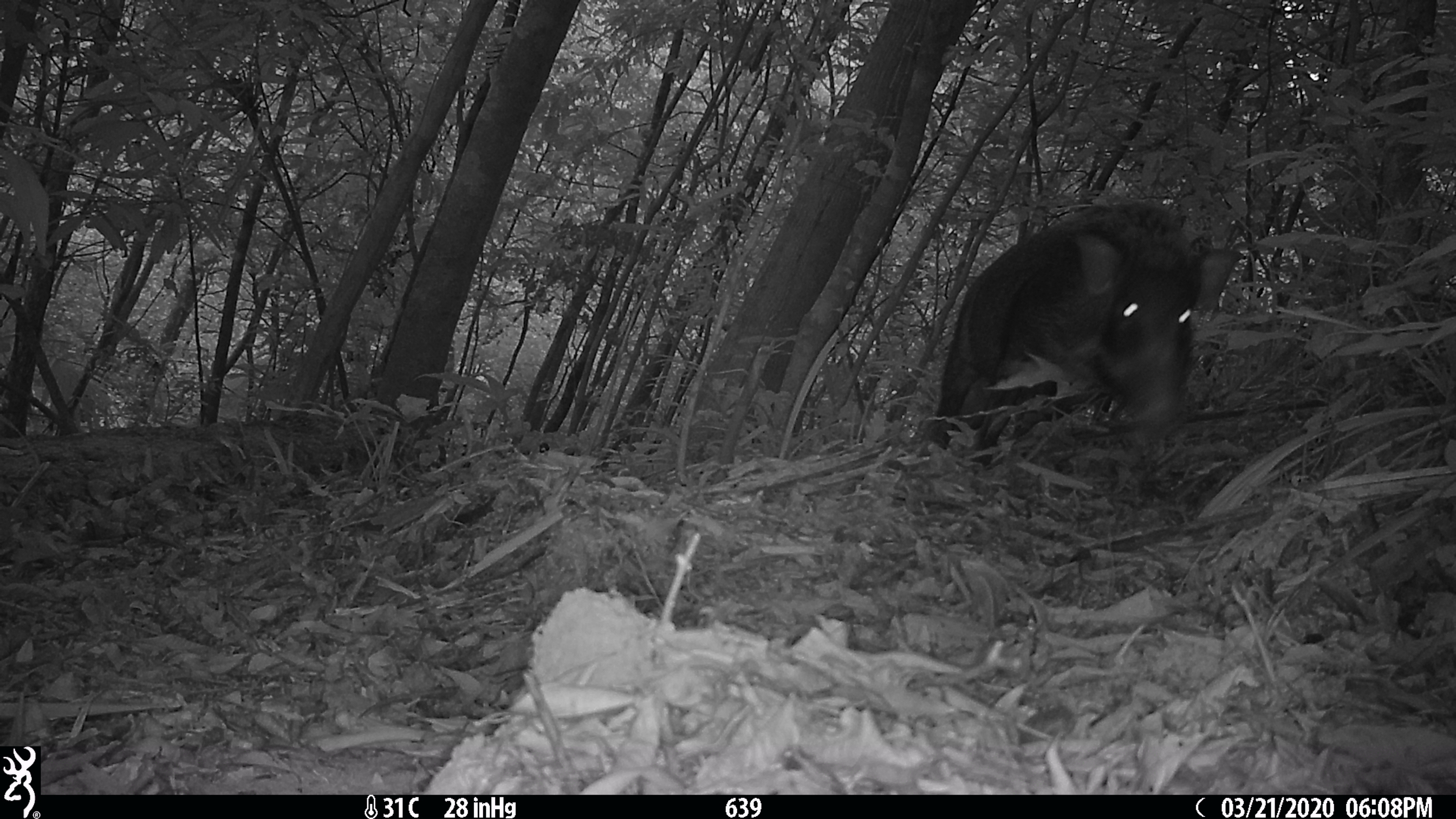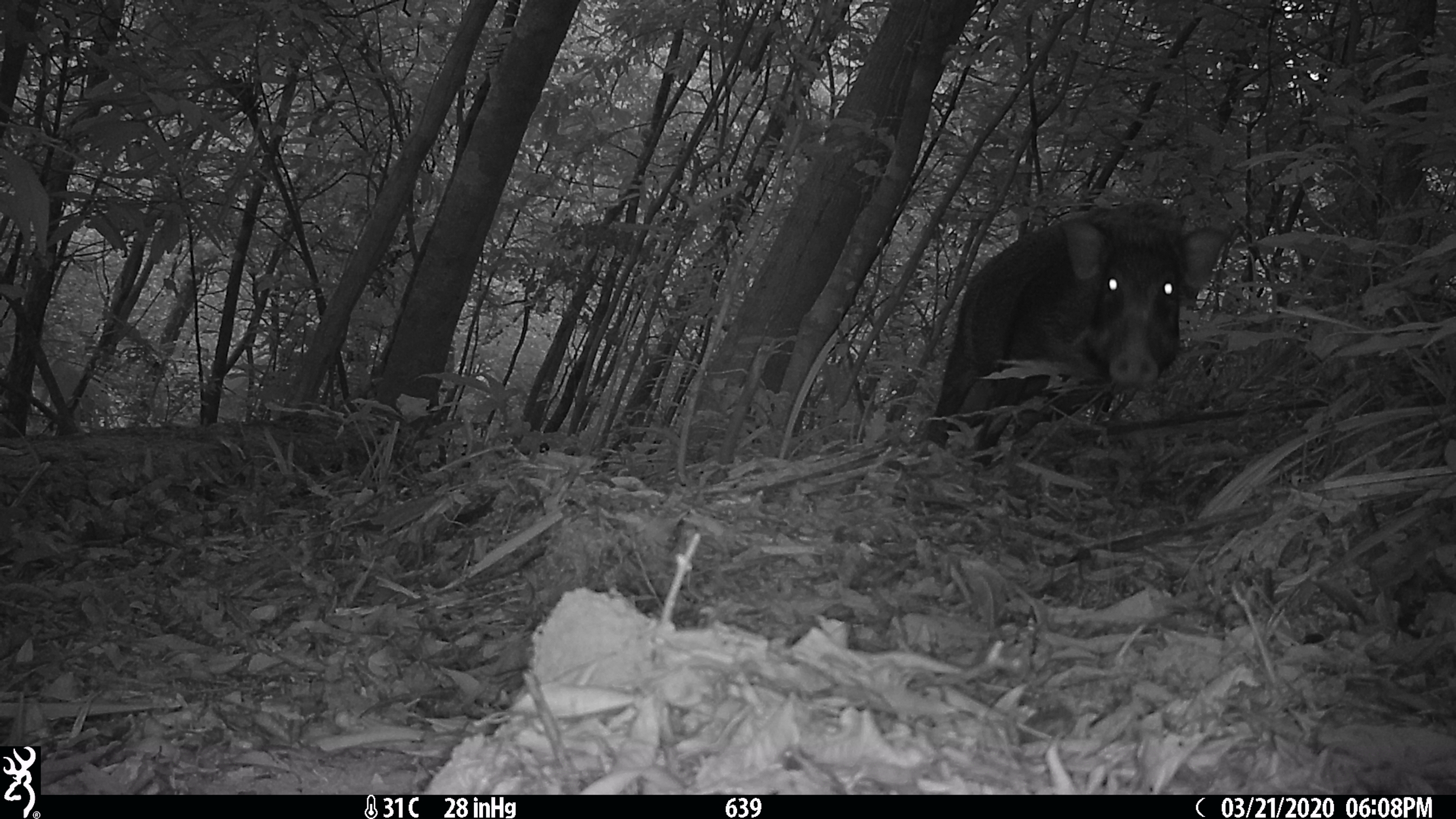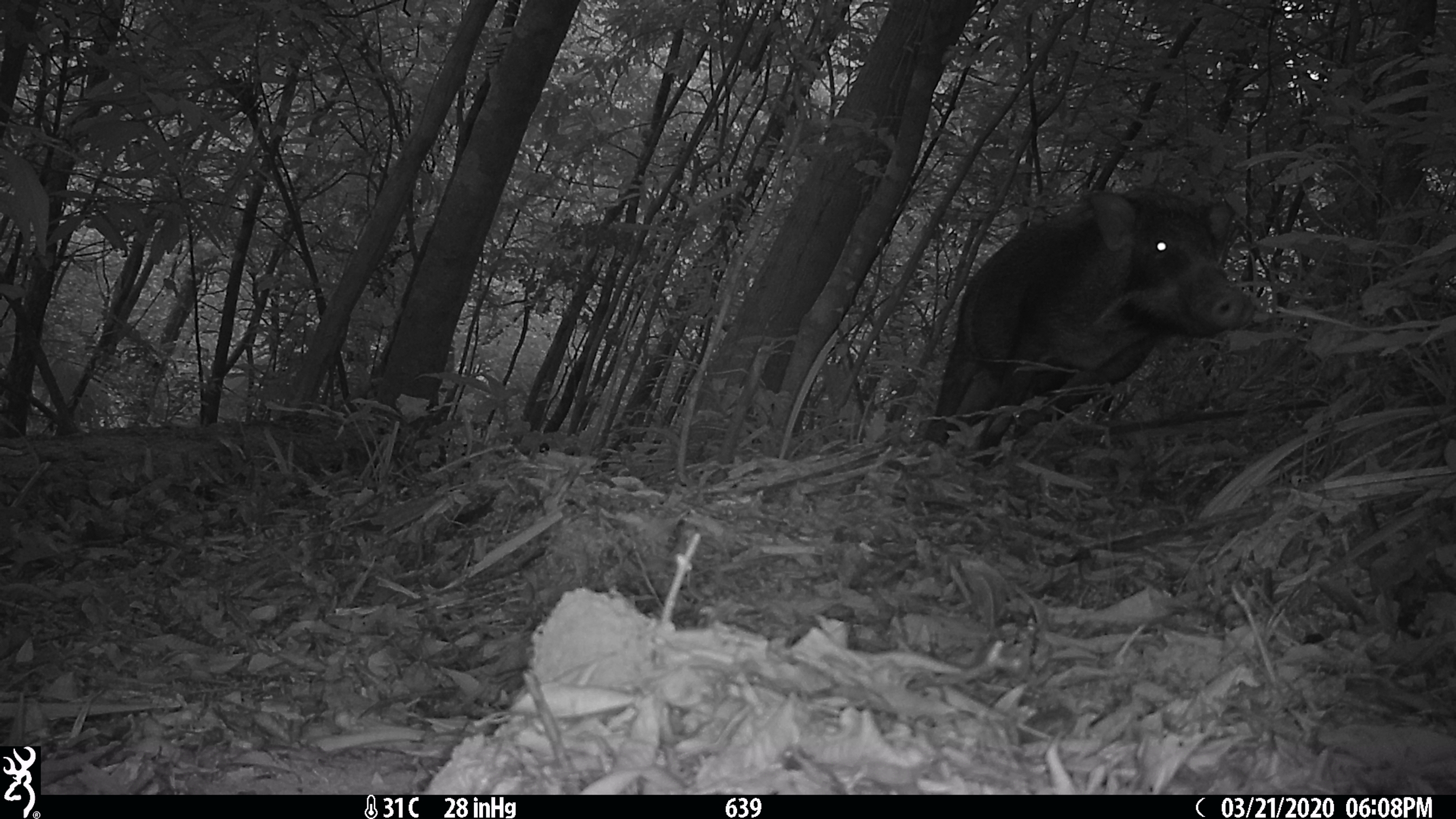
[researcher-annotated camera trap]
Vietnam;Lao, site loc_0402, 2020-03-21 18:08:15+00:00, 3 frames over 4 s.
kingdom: Animalia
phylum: Chordata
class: Mammalia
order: Artiodactyla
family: Suidae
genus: Sus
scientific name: Sus scrofa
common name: eurasian wild pig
Eurasian wild pig (Sus scrofa). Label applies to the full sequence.